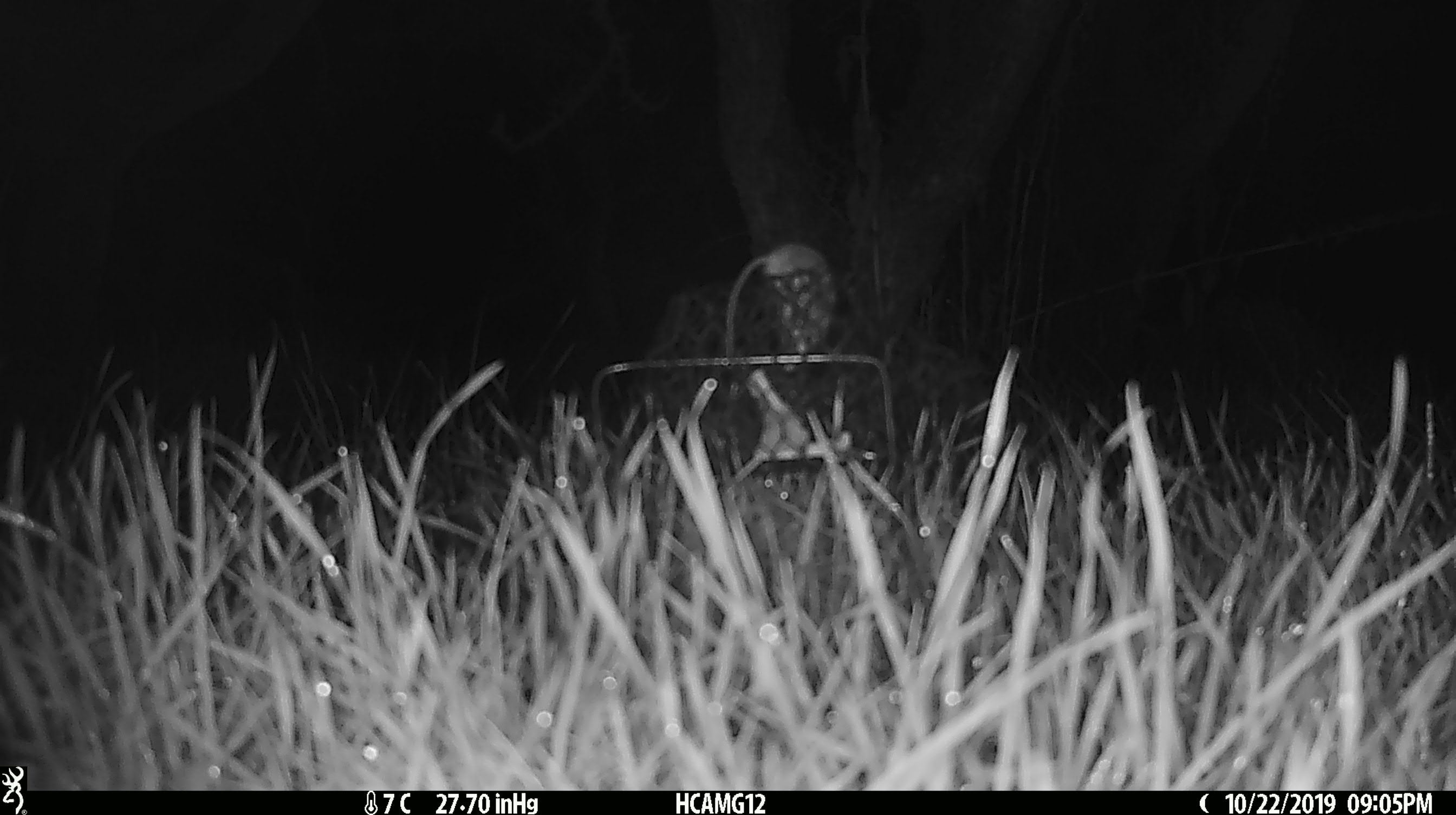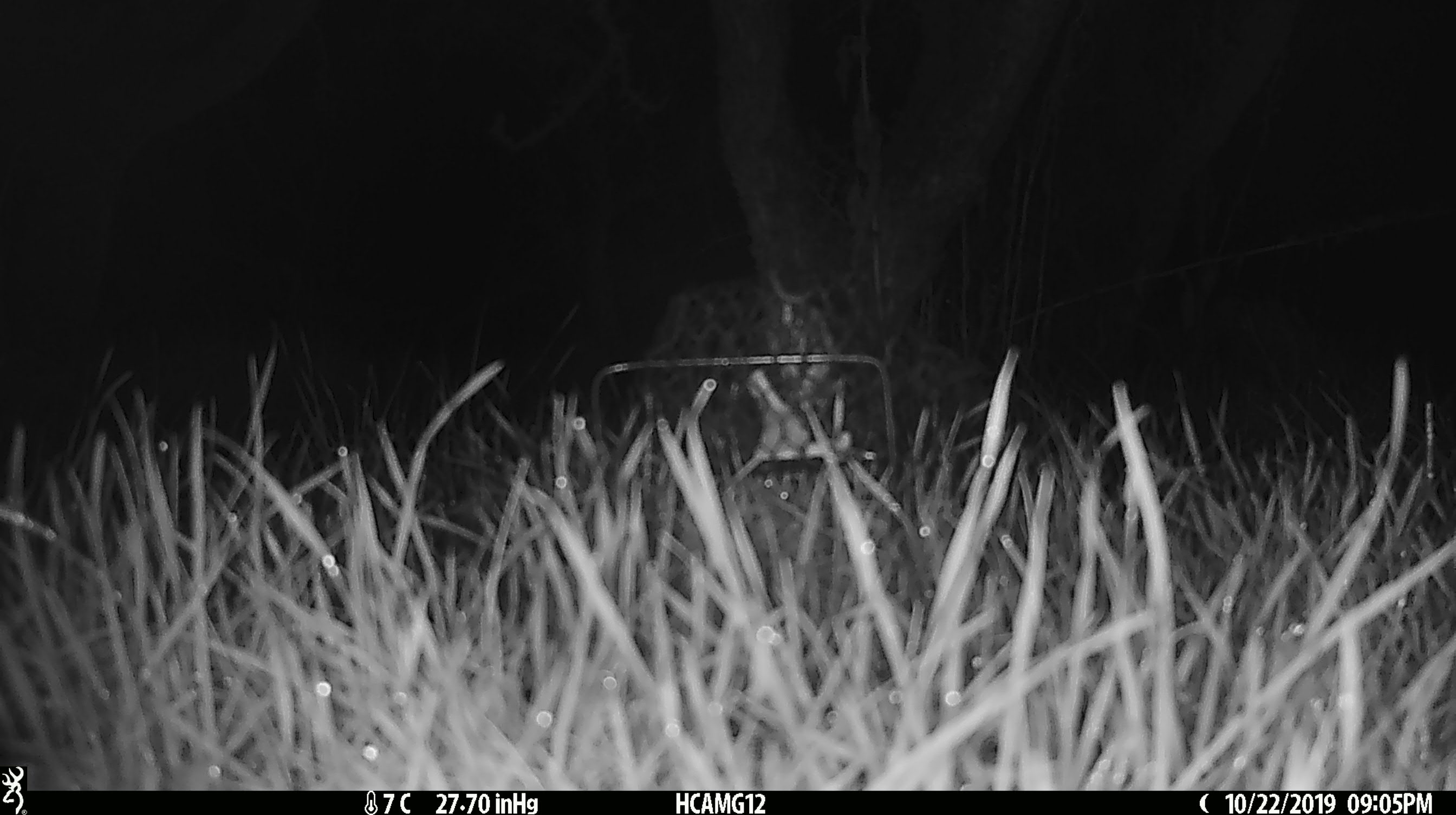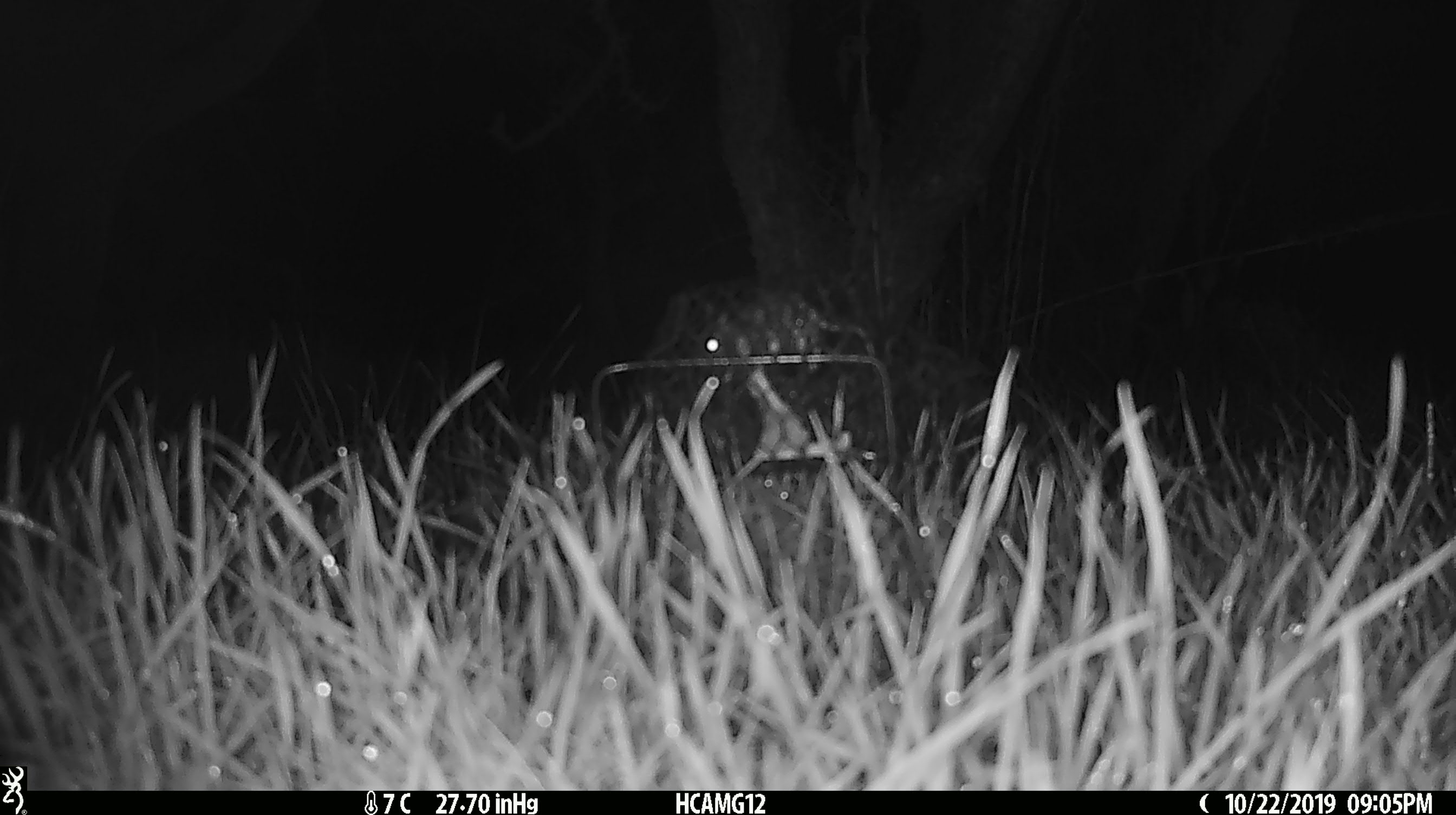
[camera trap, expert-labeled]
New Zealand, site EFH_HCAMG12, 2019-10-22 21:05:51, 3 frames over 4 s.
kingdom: Animalia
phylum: Chordata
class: Mammalia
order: Rodentia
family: Muridae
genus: Mus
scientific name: Mus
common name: mouse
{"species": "mouse (Mus)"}